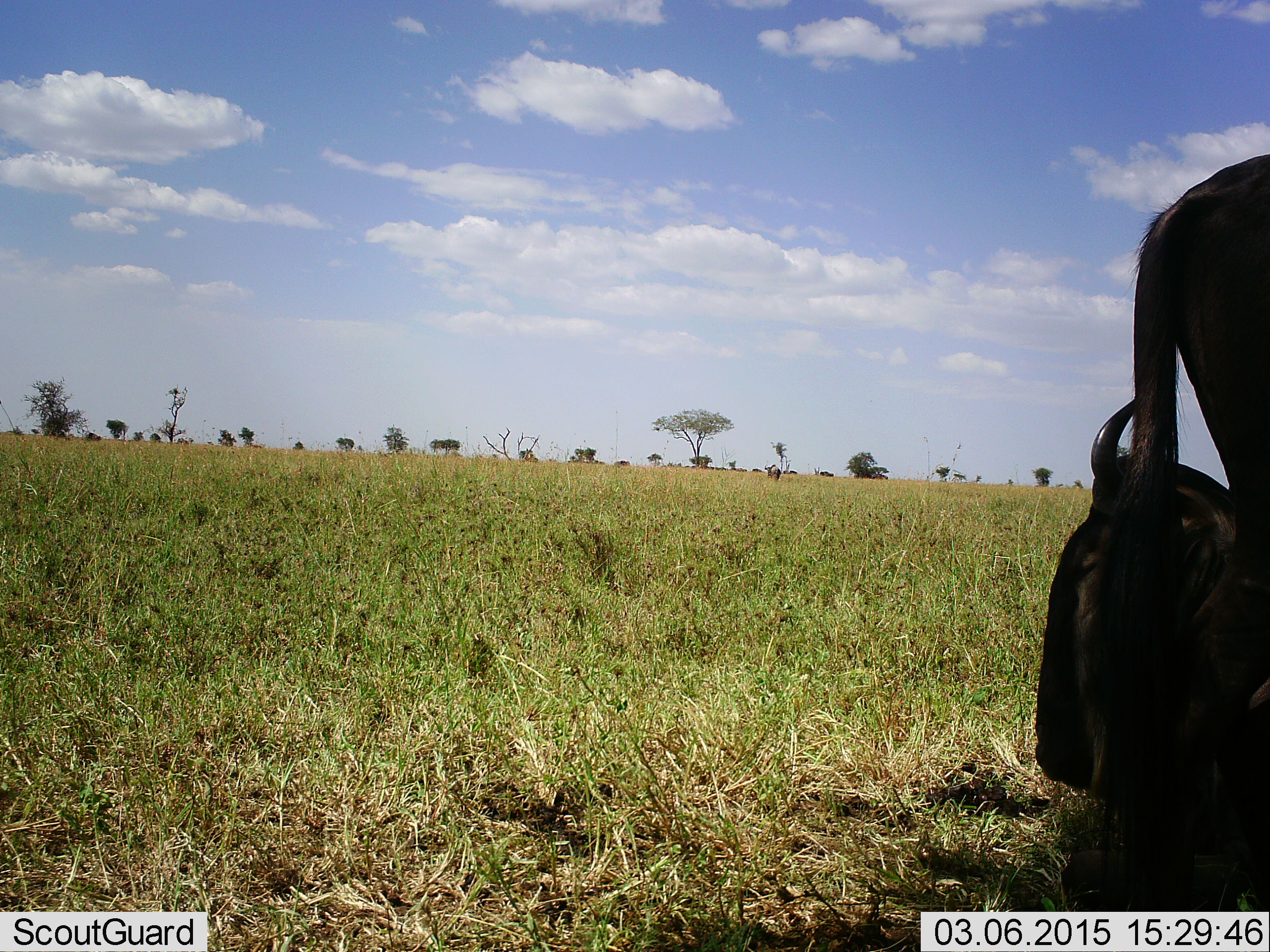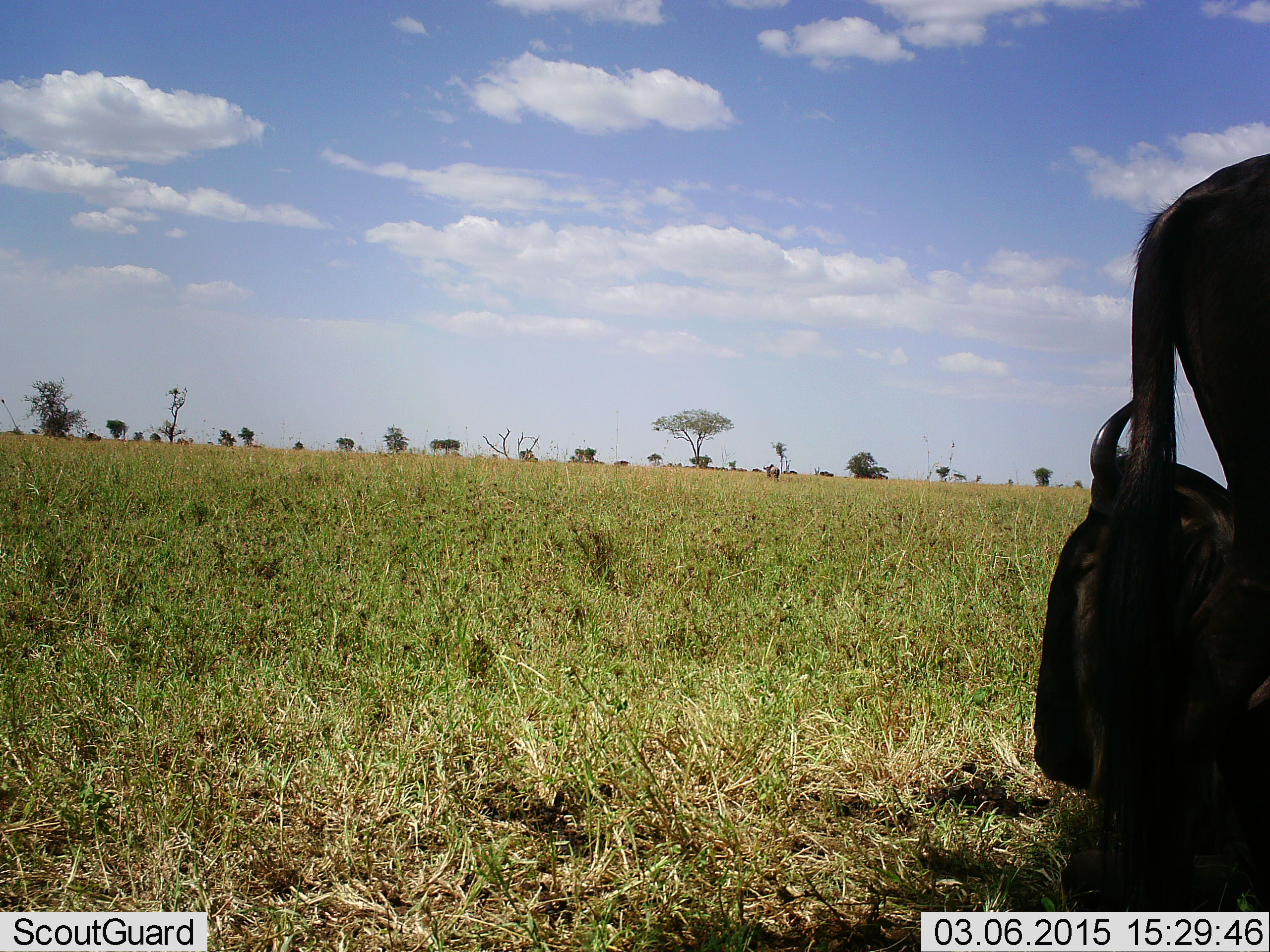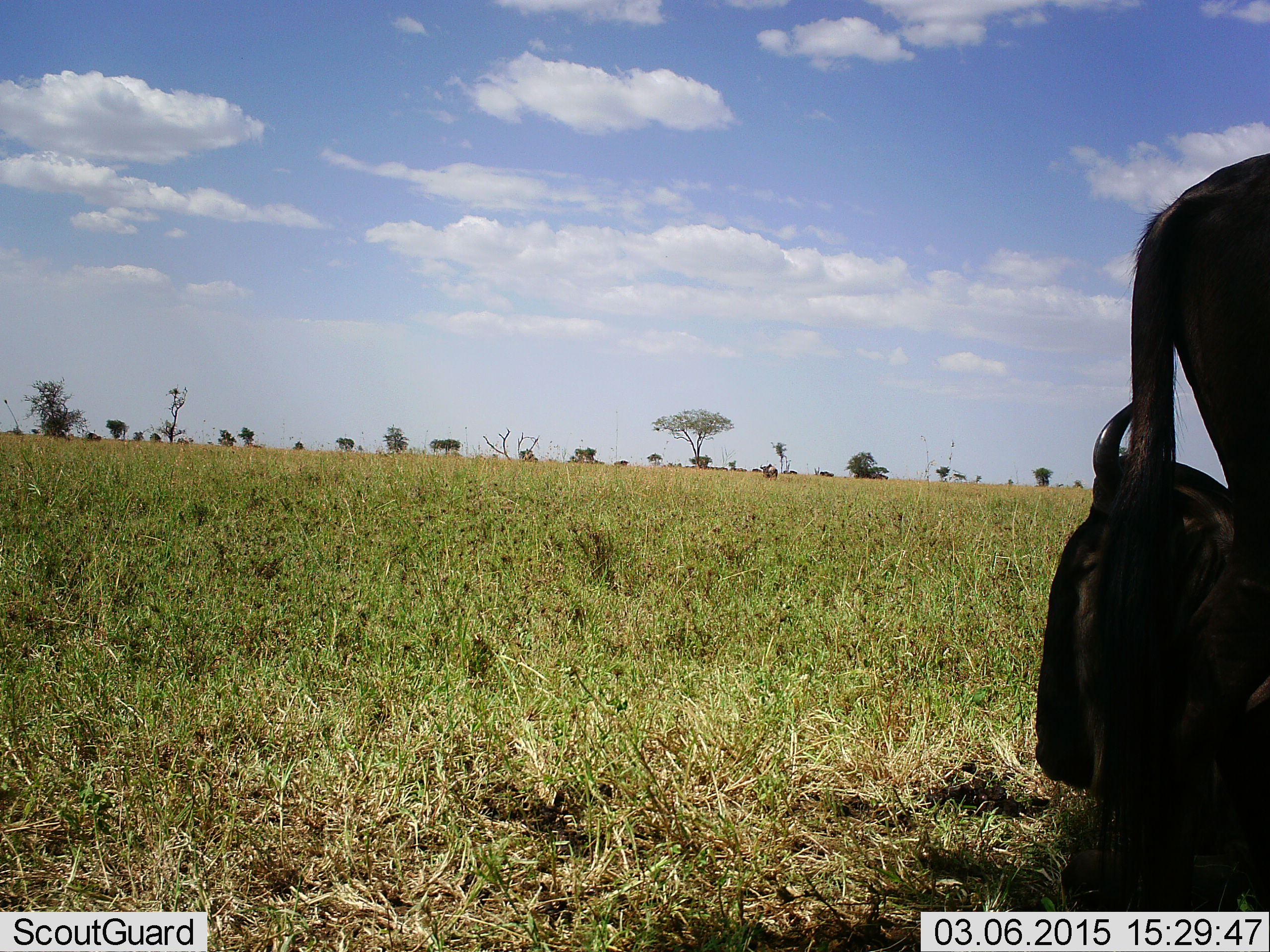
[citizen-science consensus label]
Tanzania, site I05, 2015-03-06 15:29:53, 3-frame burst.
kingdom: Animalia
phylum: Chordata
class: Mammalia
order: Artiodactyla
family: Bovidae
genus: Connochaetes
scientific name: Connochaetes taurinus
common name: blue wildebeest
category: wildebeest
Wildebeest (blue wildebeest) (Connochaetes taurinus), count 2. Behavior (volunteer vote fractions): standing 80%, resting 100%, moving 20%, interacting 0%. Young present (vote fraction): 0%. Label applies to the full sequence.